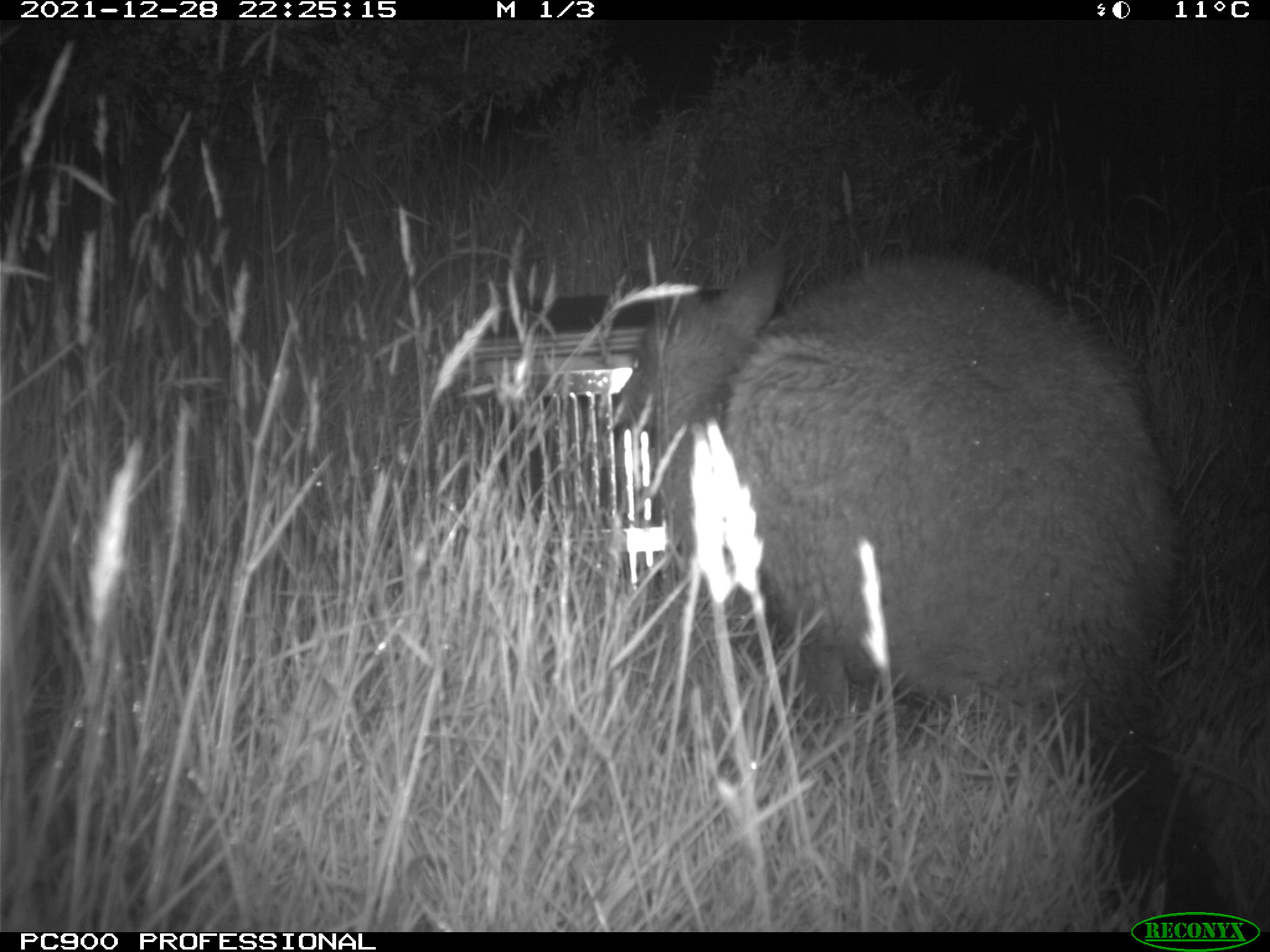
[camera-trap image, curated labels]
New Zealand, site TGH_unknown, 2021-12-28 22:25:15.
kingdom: Animalia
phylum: Chordata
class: Mammalia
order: Diprotodontia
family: Macropodidae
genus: Notamacropus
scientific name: Notamacropus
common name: wallaby